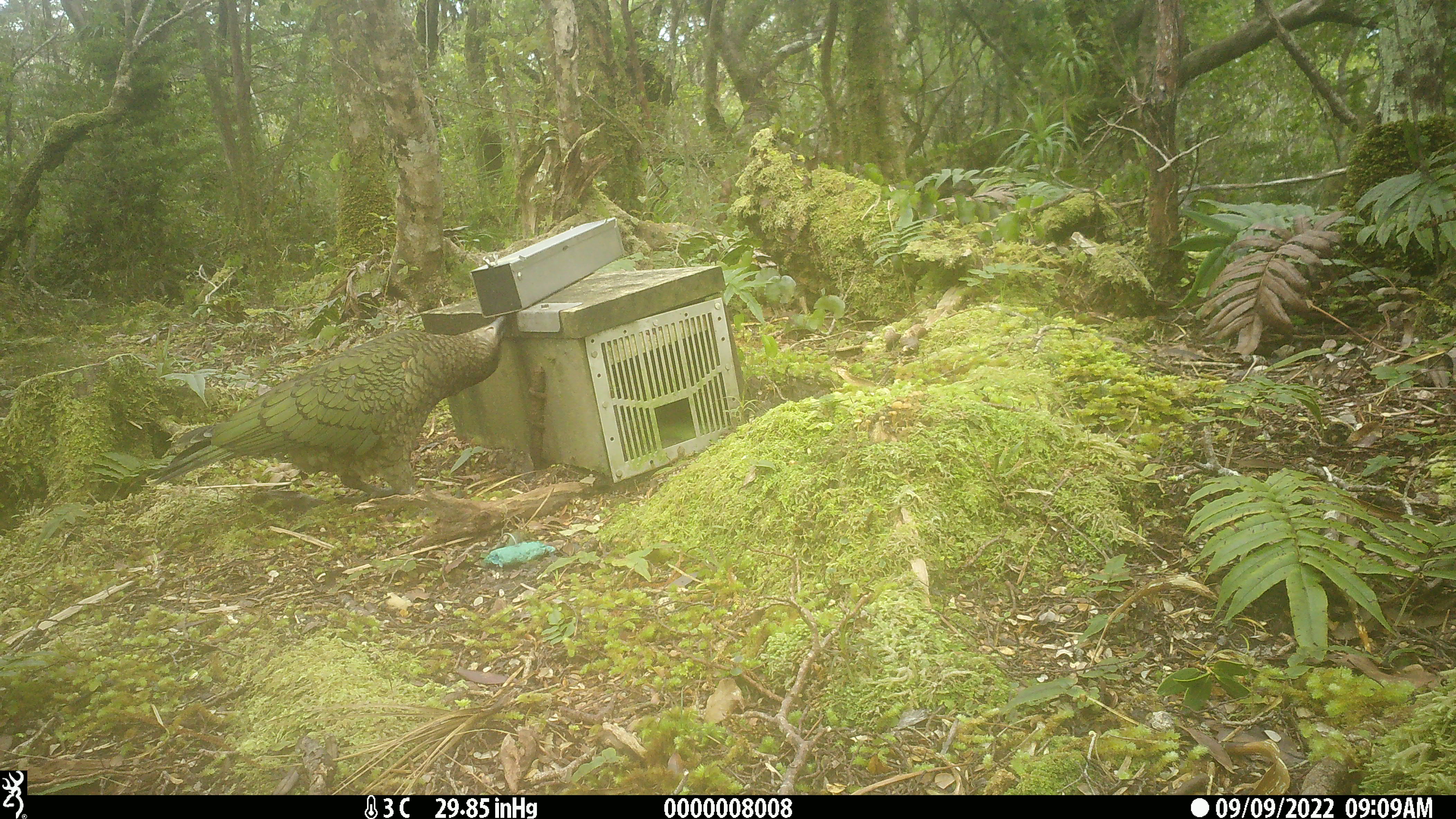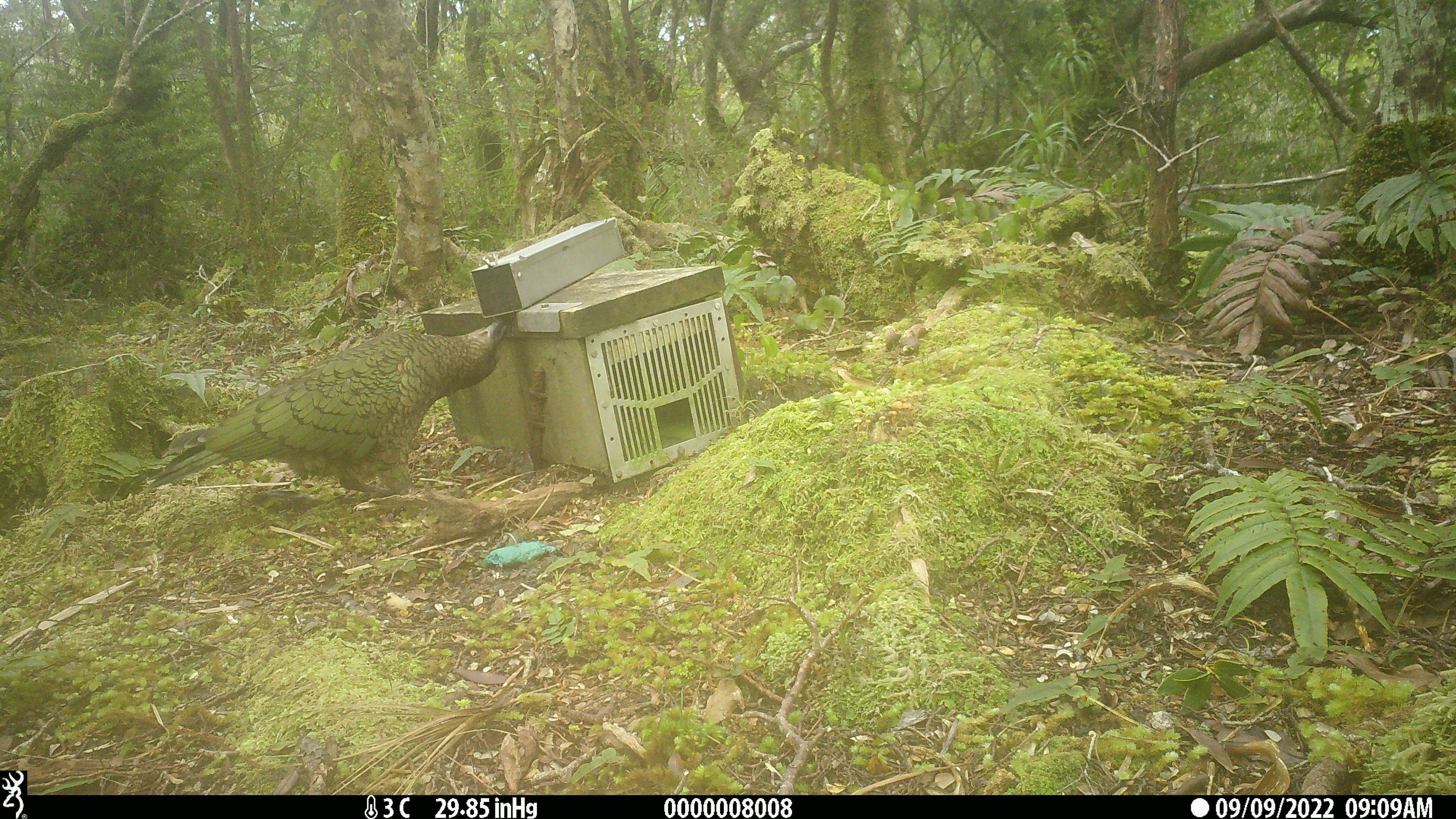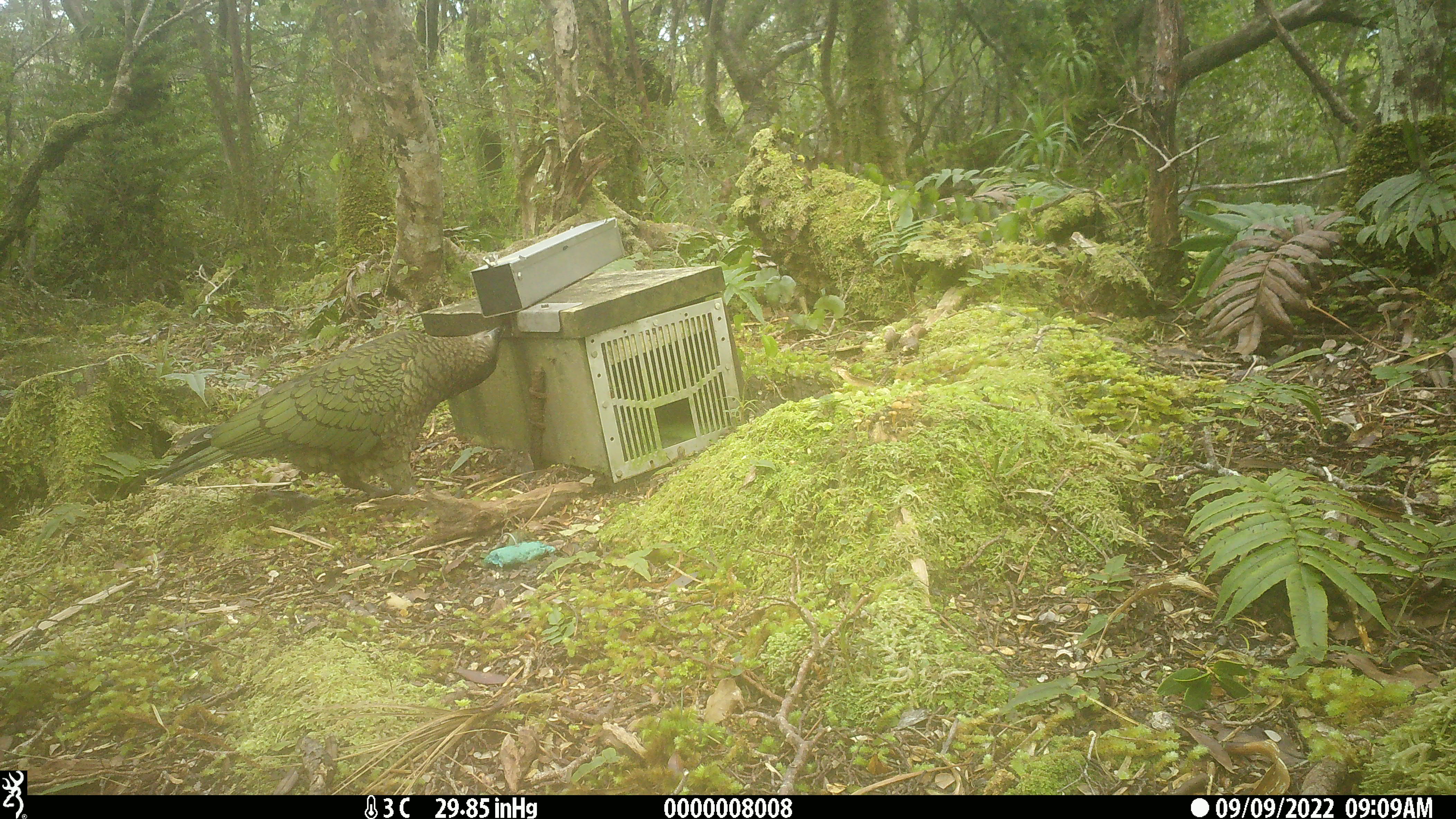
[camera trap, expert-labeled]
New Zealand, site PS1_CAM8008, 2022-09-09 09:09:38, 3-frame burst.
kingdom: Animalia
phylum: Chordata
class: Aves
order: Psittaciformes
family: Strigopidae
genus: Nestor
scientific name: Nestor notabilis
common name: kea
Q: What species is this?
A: Kea (Nestor notabilis).